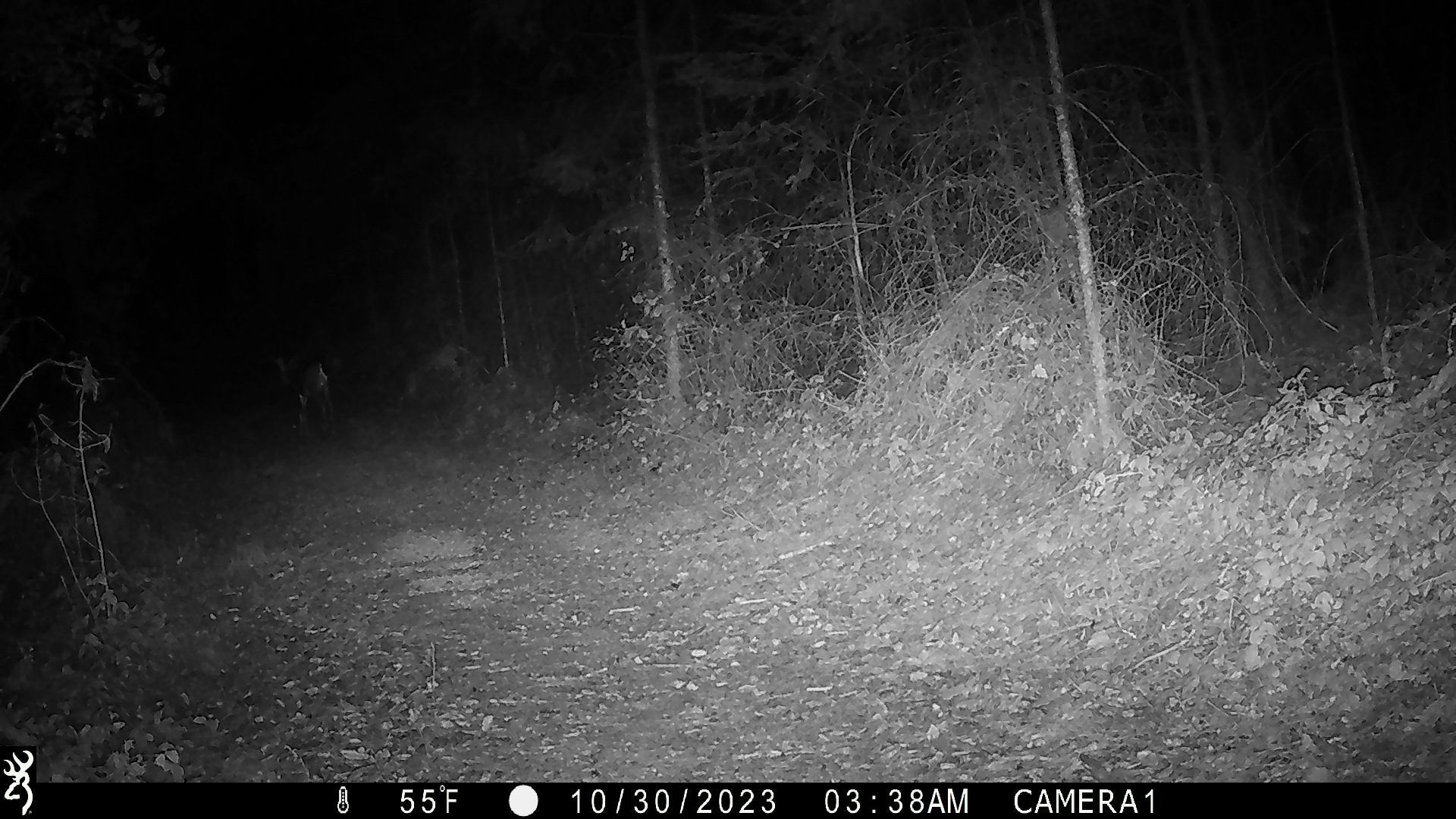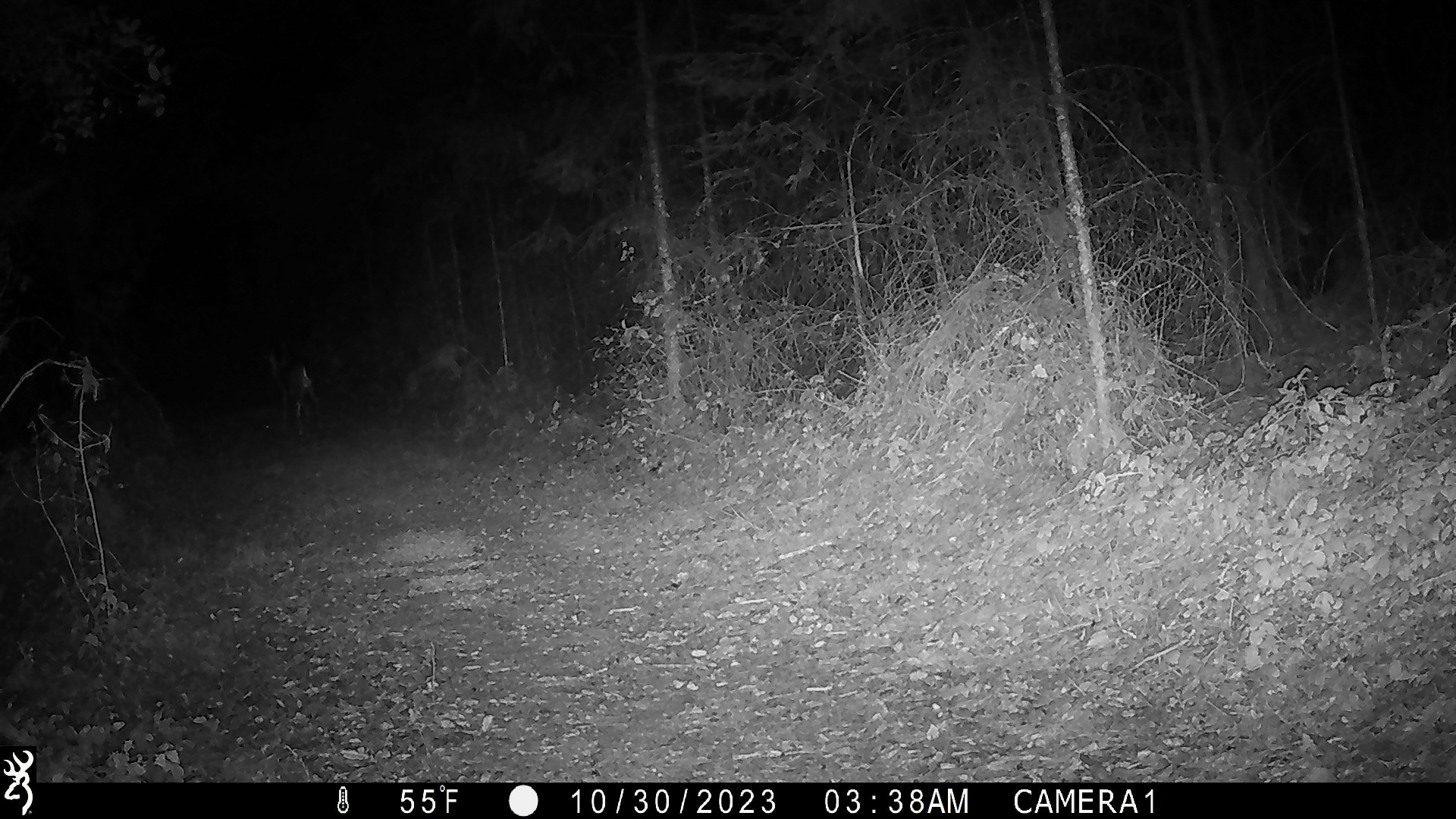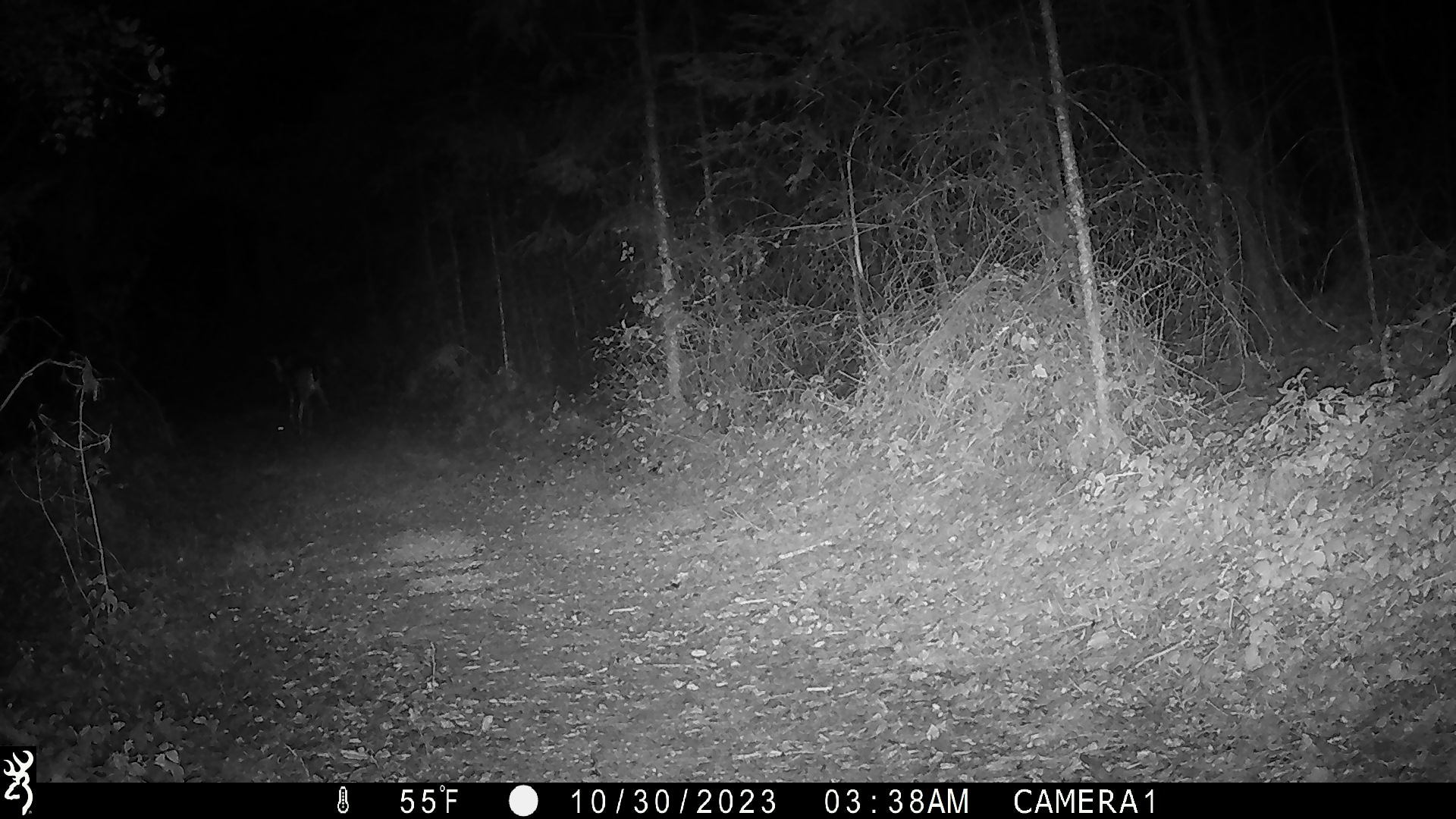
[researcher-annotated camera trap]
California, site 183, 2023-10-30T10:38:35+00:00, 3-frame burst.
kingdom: Animalia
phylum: Chordata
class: Mammalia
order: Artiodactyla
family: Cervidae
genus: Odocoileus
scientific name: Odocoileus hemionus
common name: mule deer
Mule deer (Odocoileus hemionus).